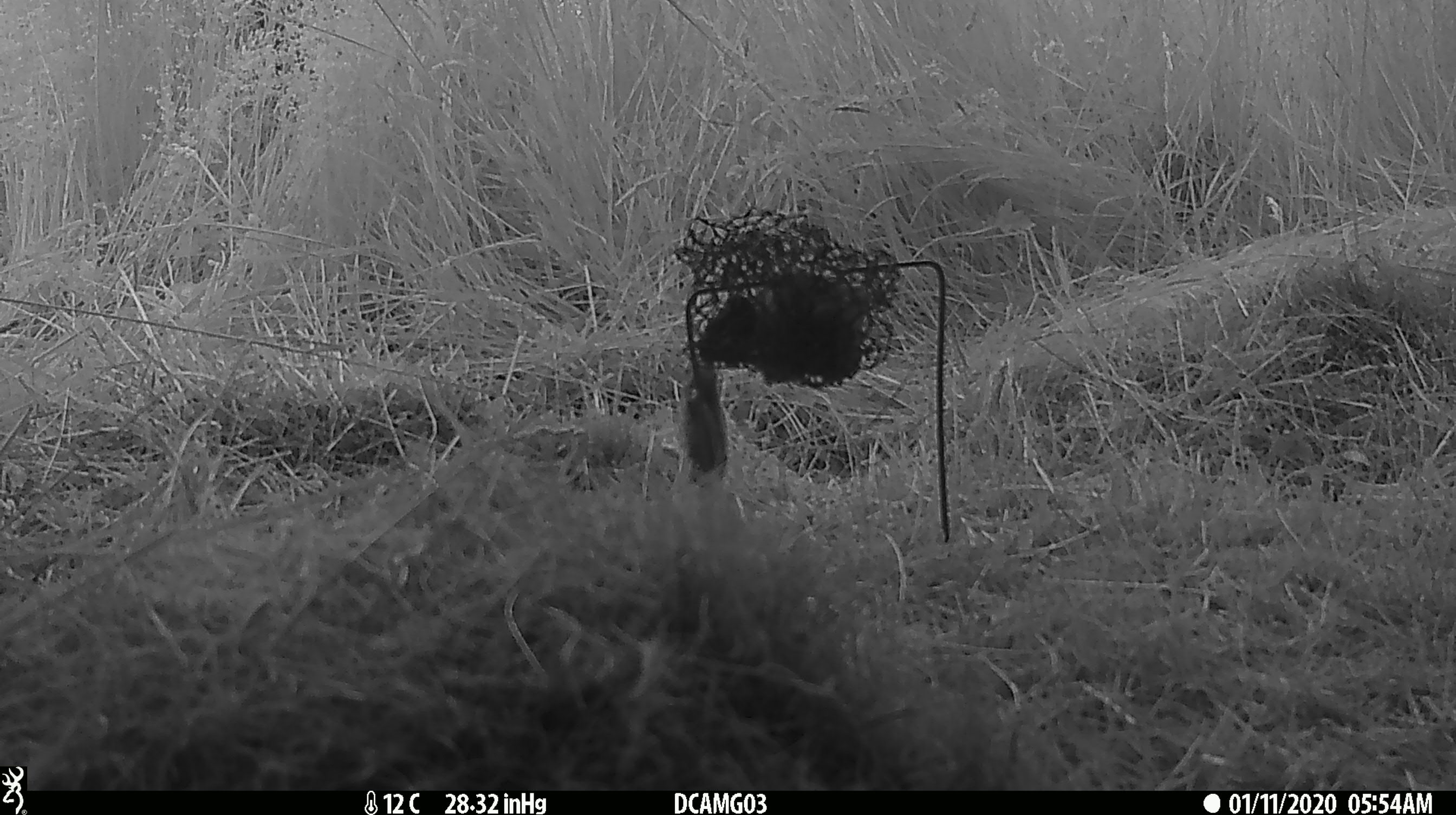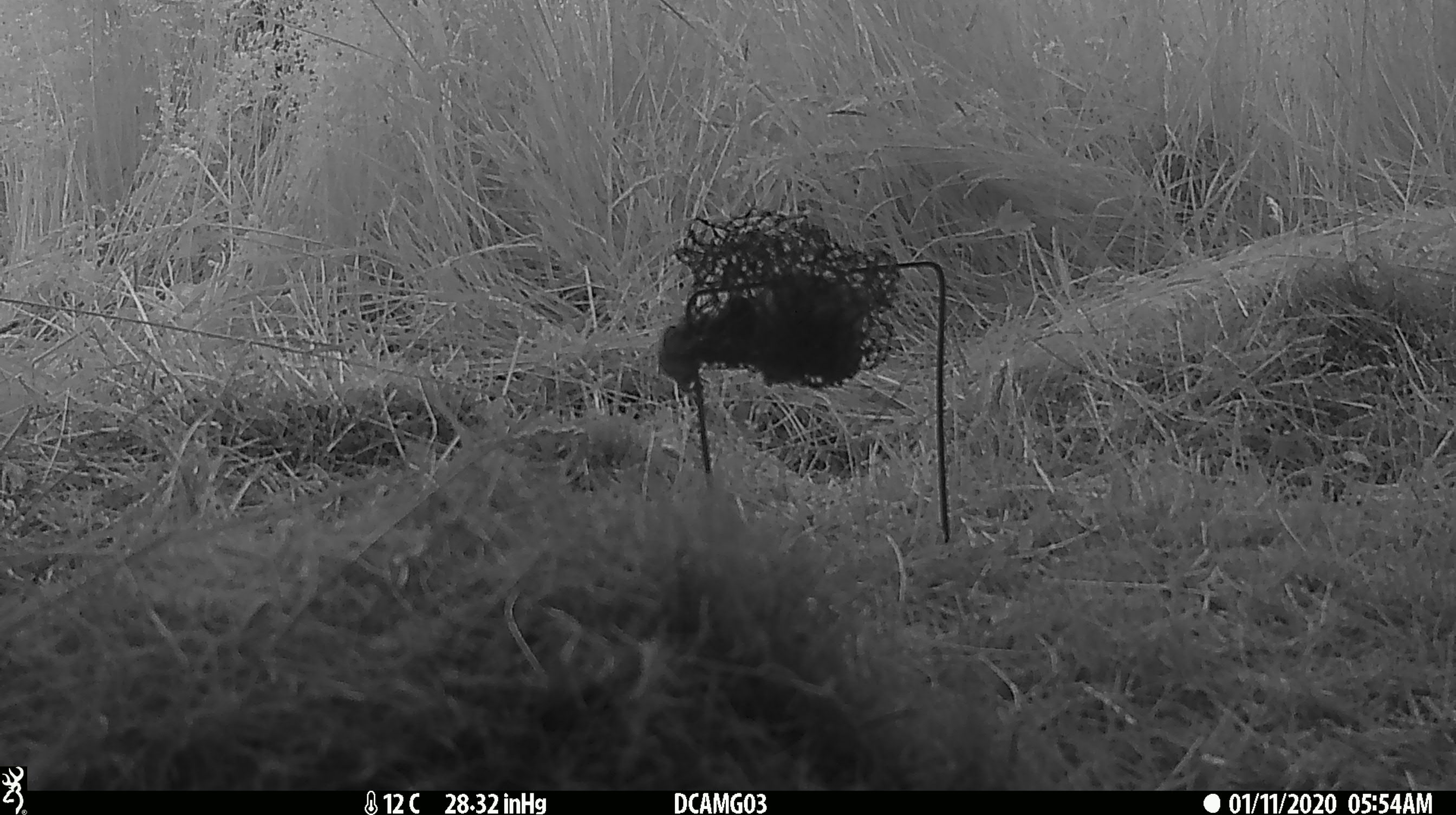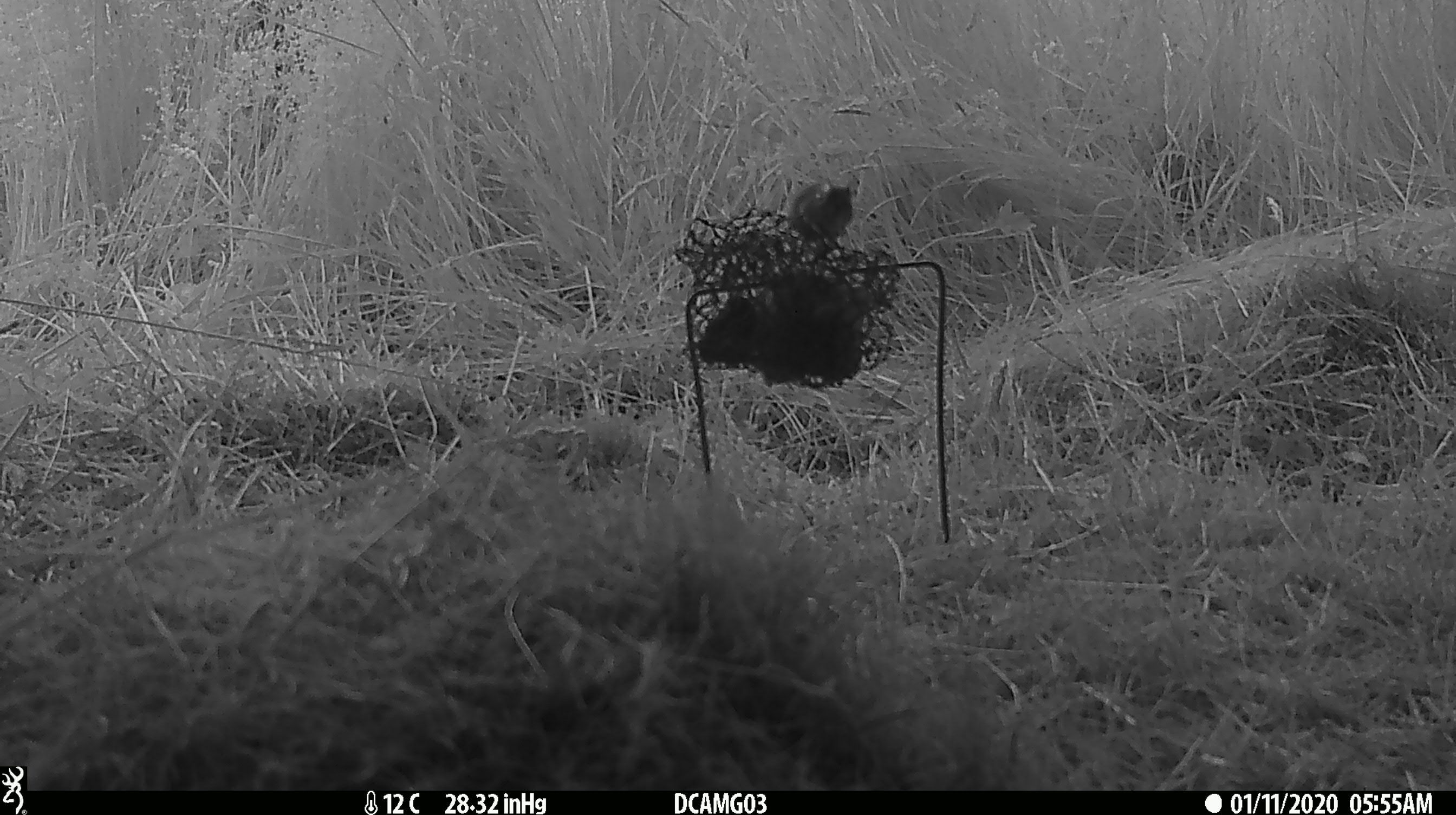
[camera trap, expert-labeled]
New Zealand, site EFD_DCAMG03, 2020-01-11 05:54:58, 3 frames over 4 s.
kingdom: Animalia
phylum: Chordata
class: Mammalia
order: Rodentia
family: Muridae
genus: Mus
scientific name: Mus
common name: mouse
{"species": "mouse (Mus)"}